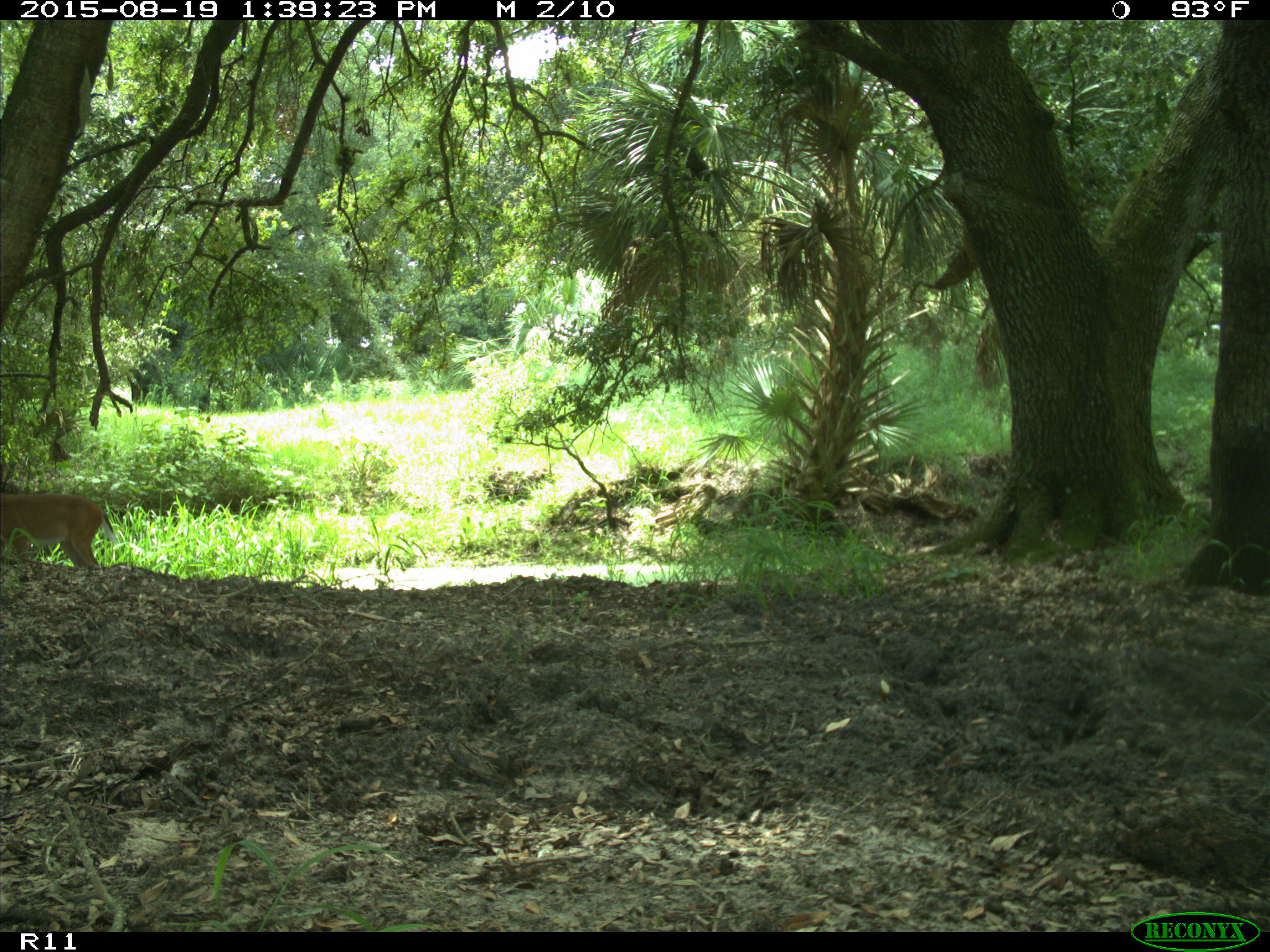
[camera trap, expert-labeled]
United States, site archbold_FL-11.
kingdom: Animalia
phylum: Chordata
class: Mammalia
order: Artiodactyla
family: Cervidae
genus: Odocoileus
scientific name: Odocoileus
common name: deer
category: unidentified deer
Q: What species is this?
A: Unidentified deer (deer) (Odocoileus).